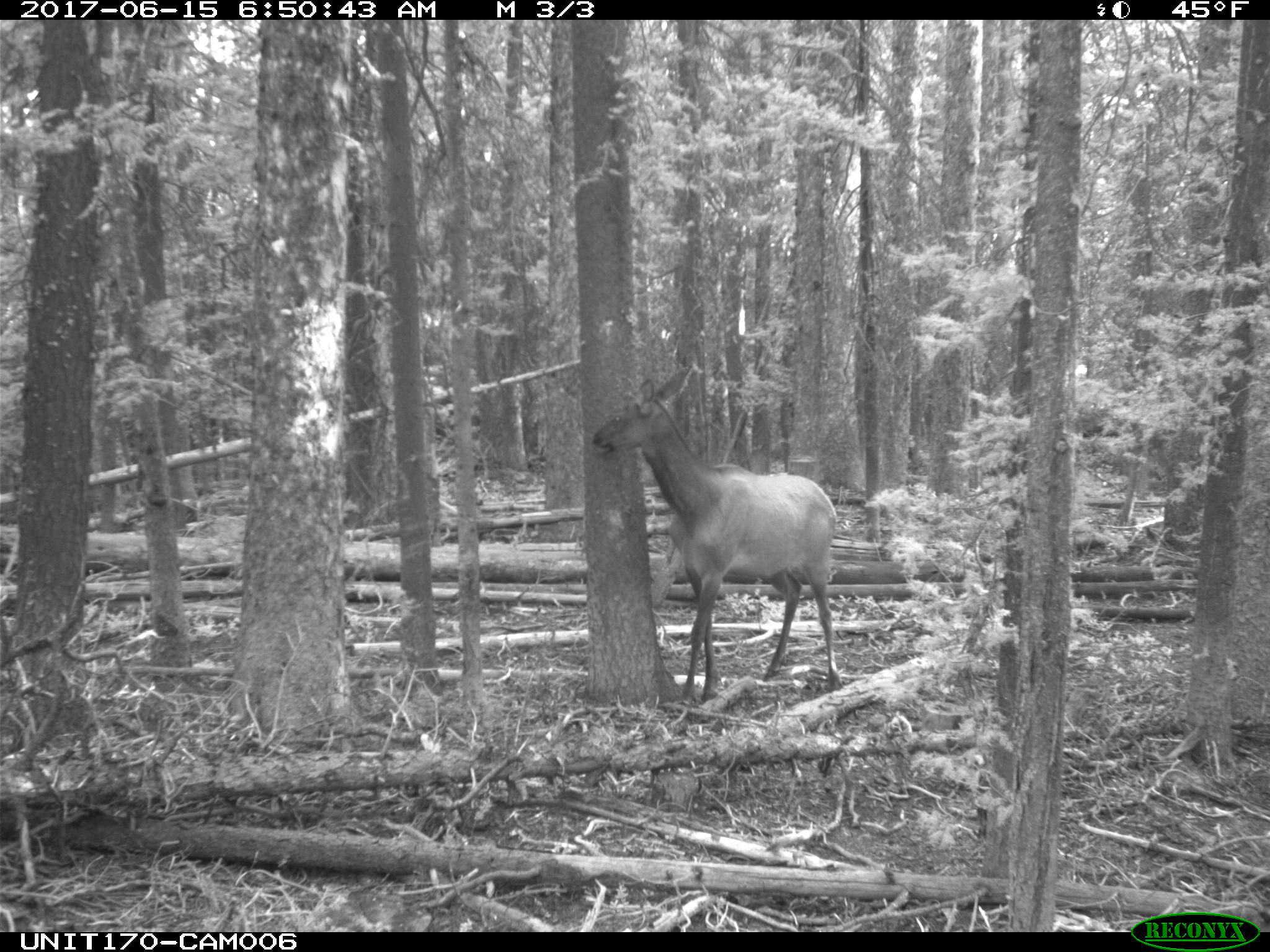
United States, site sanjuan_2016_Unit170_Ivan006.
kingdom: Animalia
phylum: Chordata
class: Mammalia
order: Artiodactyla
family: Cervidae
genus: Cervus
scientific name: Cervus elaphus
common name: red deer